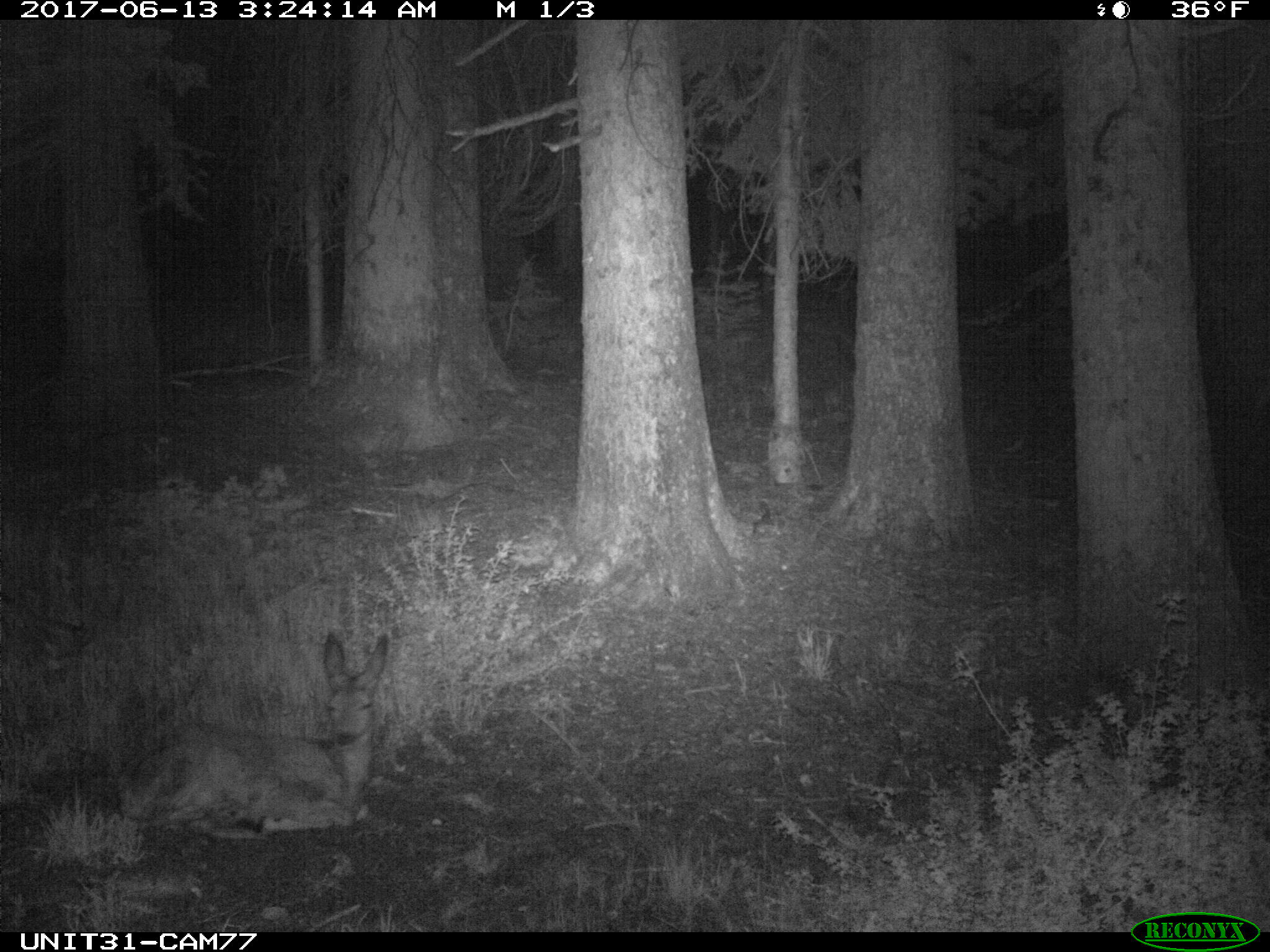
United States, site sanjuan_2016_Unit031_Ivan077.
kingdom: Animalia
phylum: Chordata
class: Mammalia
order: Artiodactyla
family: Cervidae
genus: Odocoileus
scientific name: Odocoileus hemionus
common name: mule deer